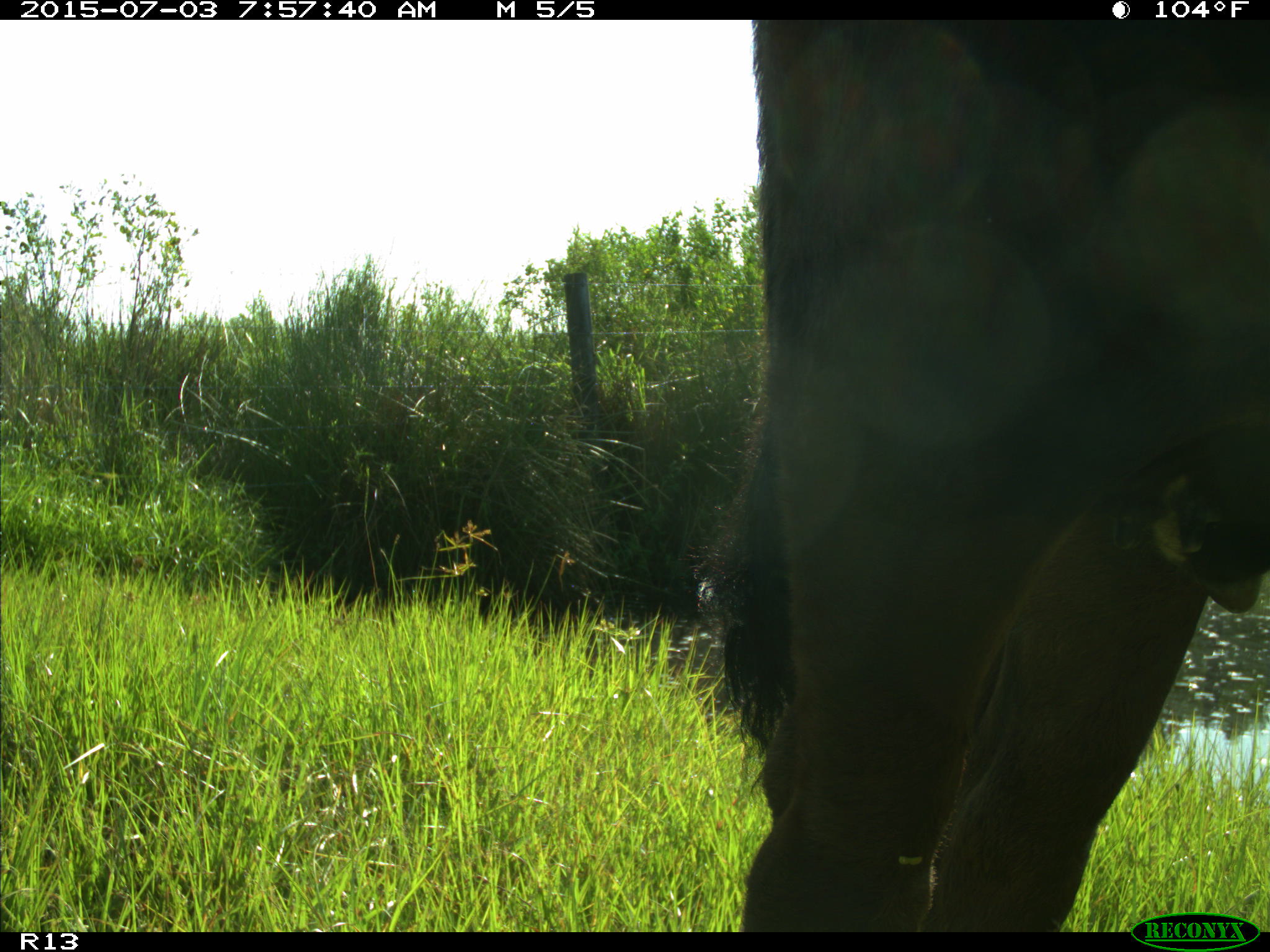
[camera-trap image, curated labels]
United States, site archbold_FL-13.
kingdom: Animalia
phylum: Chordata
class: Mammalia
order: Artiodactyla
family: Bovidae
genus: Bos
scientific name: Bos taurus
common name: domestic cow